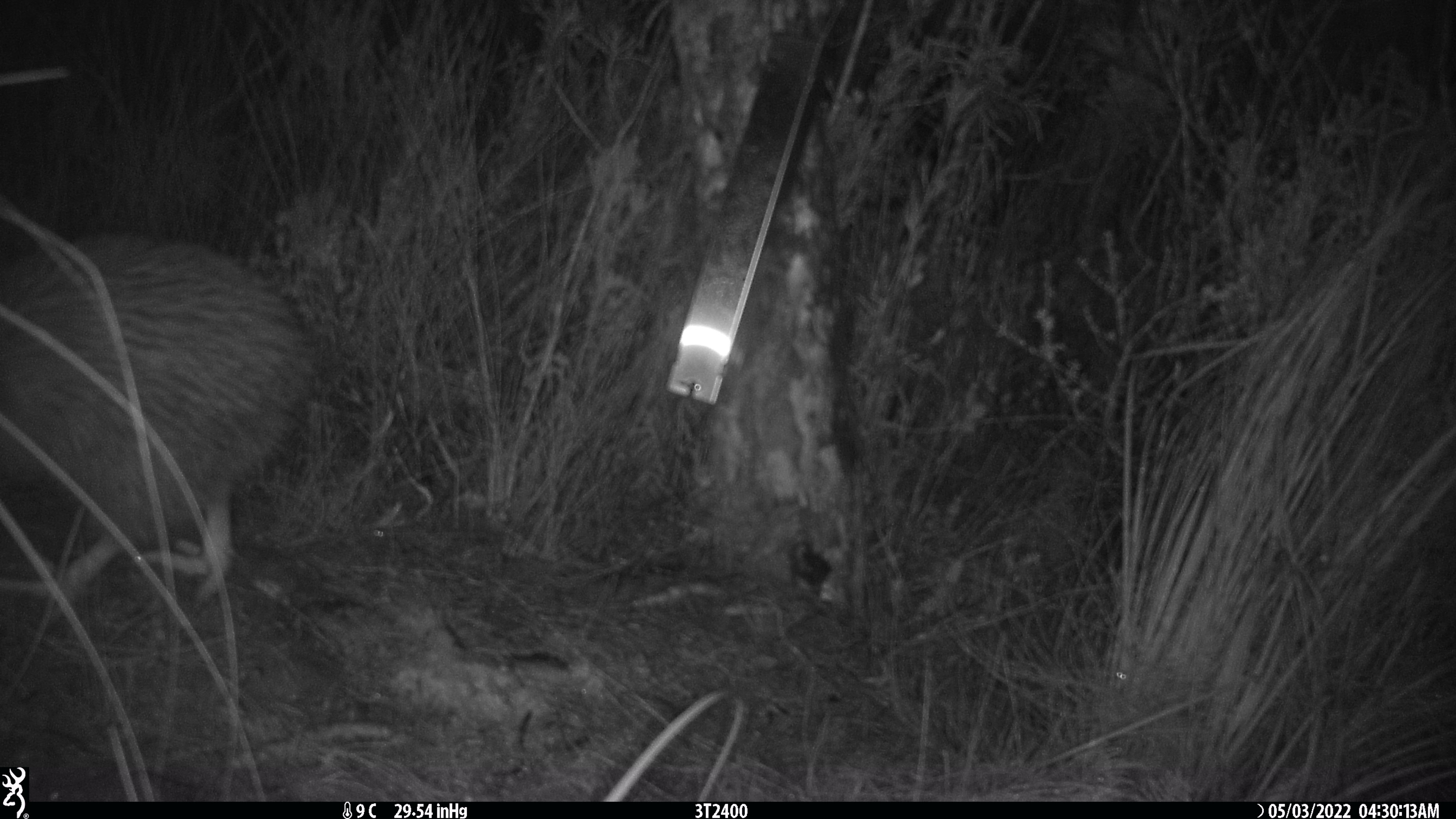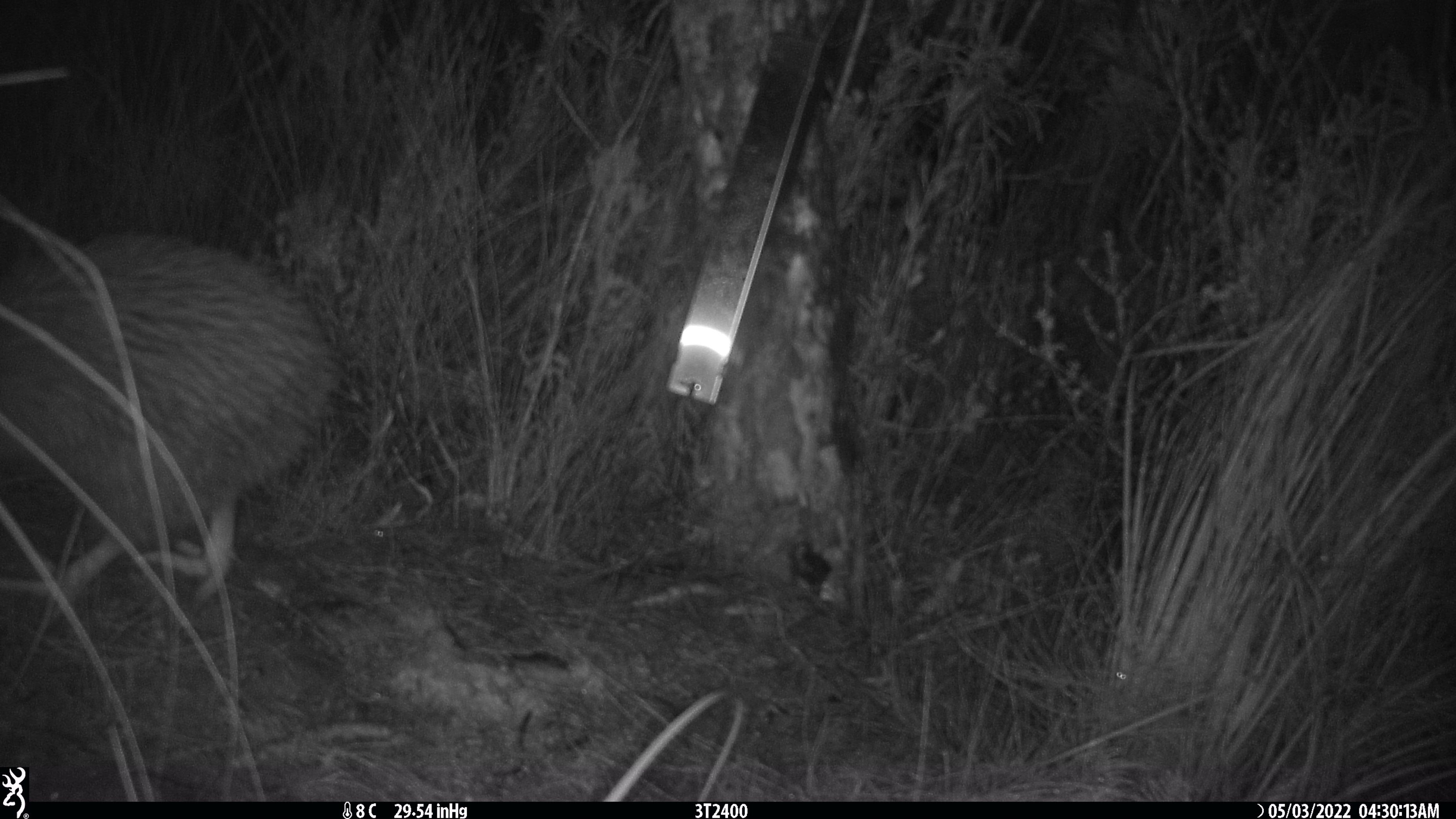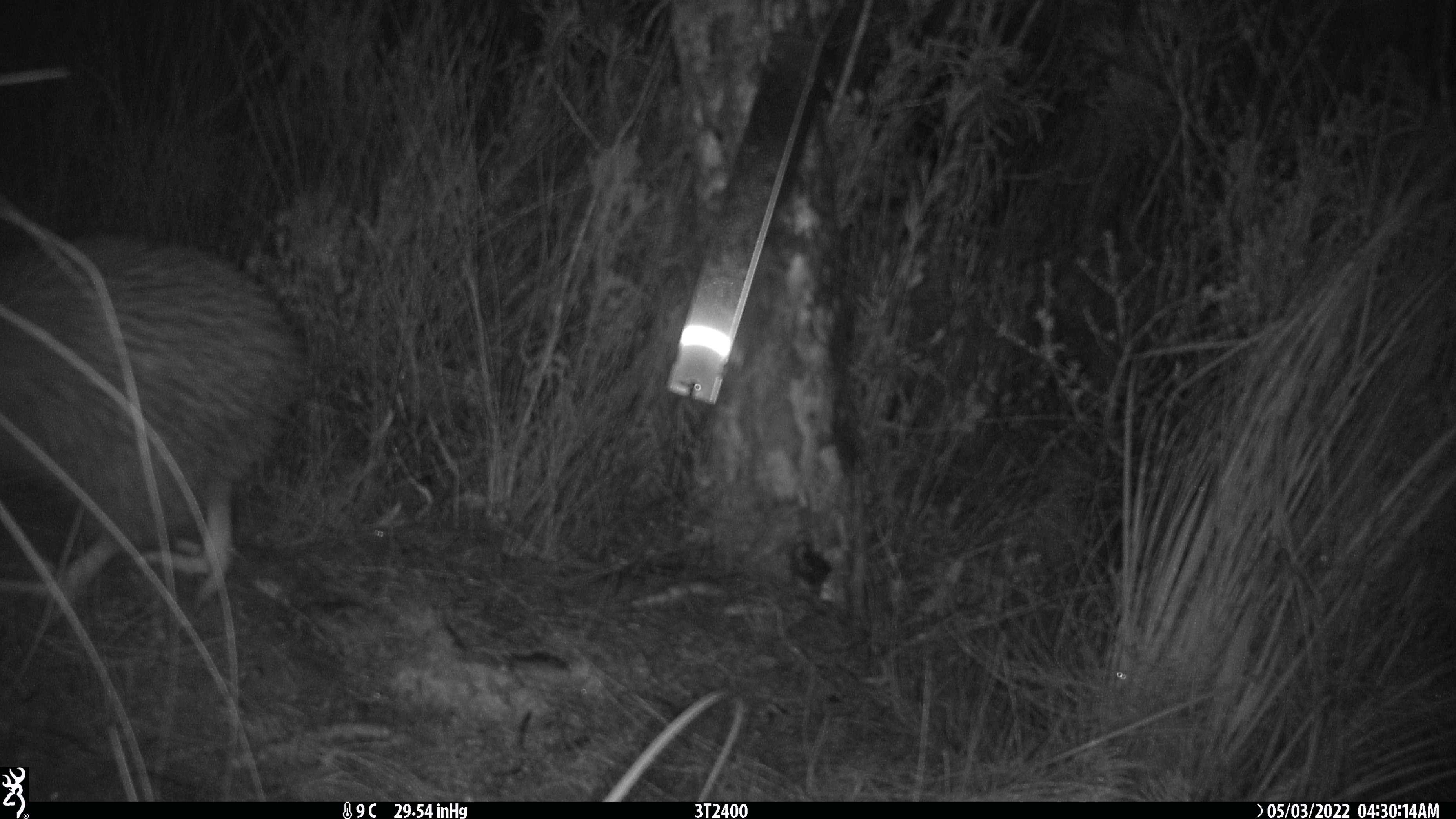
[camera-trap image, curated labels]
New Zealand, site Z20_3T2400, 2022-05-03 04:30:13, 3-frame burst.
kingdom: Animalia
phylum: Chordata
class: Aves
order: Apterygiformes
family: Apterygidae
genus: Apteryx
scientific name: Apteryx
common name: kiwi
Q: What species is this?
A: Kiwi (Apteryx).